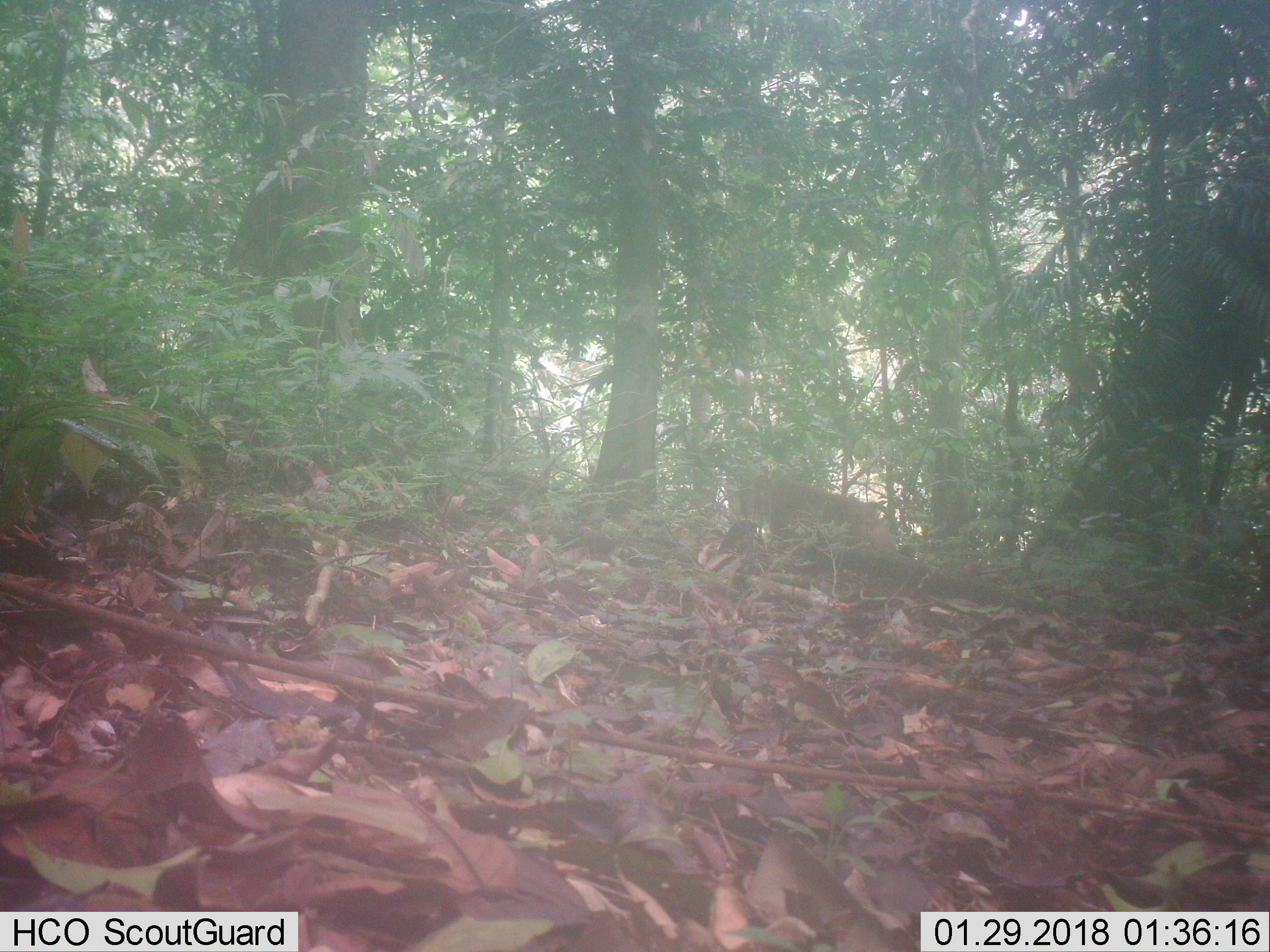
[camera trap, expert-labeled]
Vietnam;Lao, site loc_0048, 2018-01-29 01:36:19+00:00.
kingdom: Animalia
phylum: Chordata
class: Mammalia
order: Primates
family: Cercopithecidae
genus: Macaca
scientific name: Macaca nemestrina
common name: pig-tailed macaque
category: pig tailed macaque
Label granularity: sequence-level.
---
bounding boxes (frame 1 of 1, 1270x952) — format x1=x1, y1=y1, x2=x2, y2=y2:
pig tailed macaque: x1=744, y1=472, x2=898, y2=550